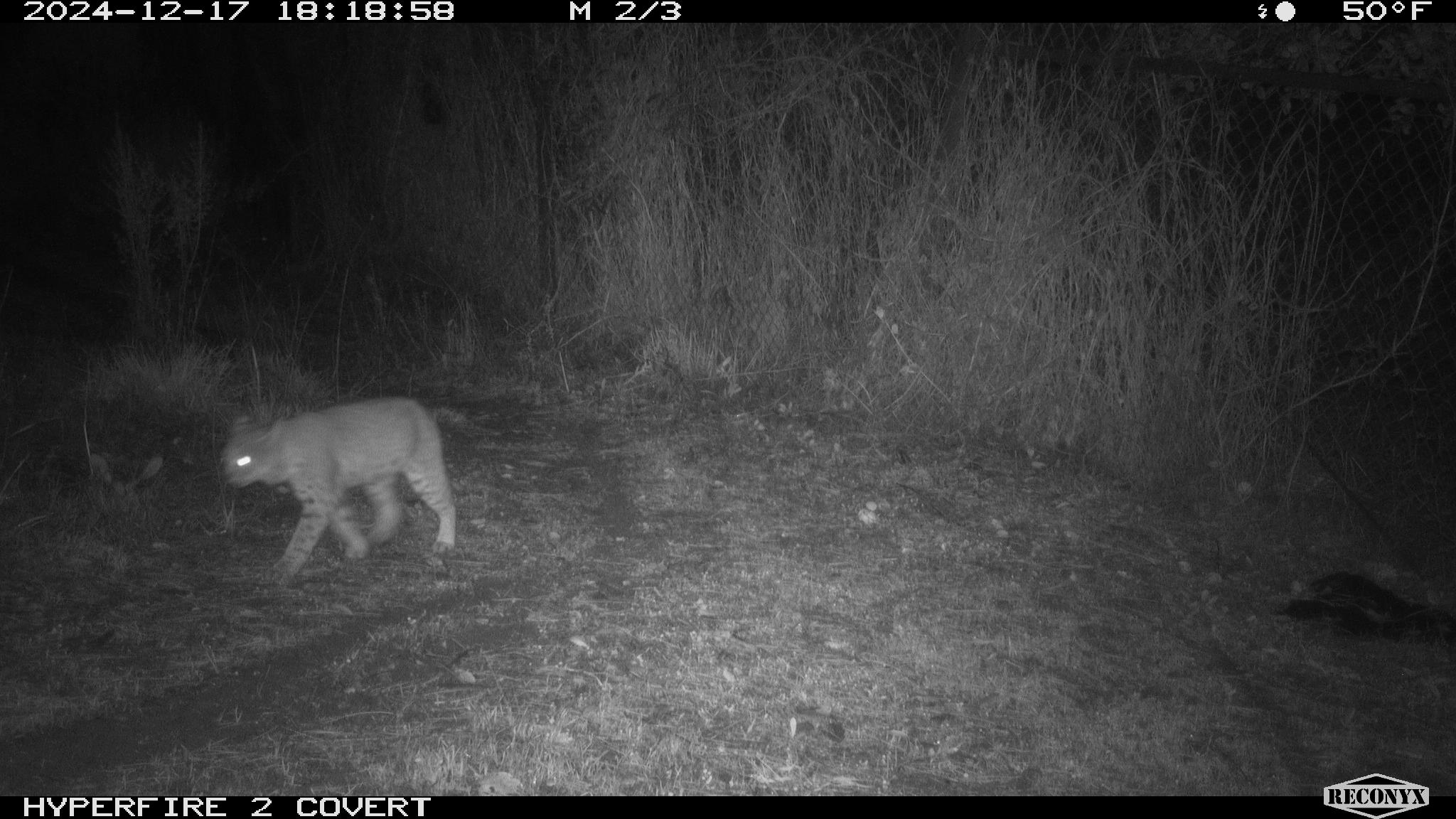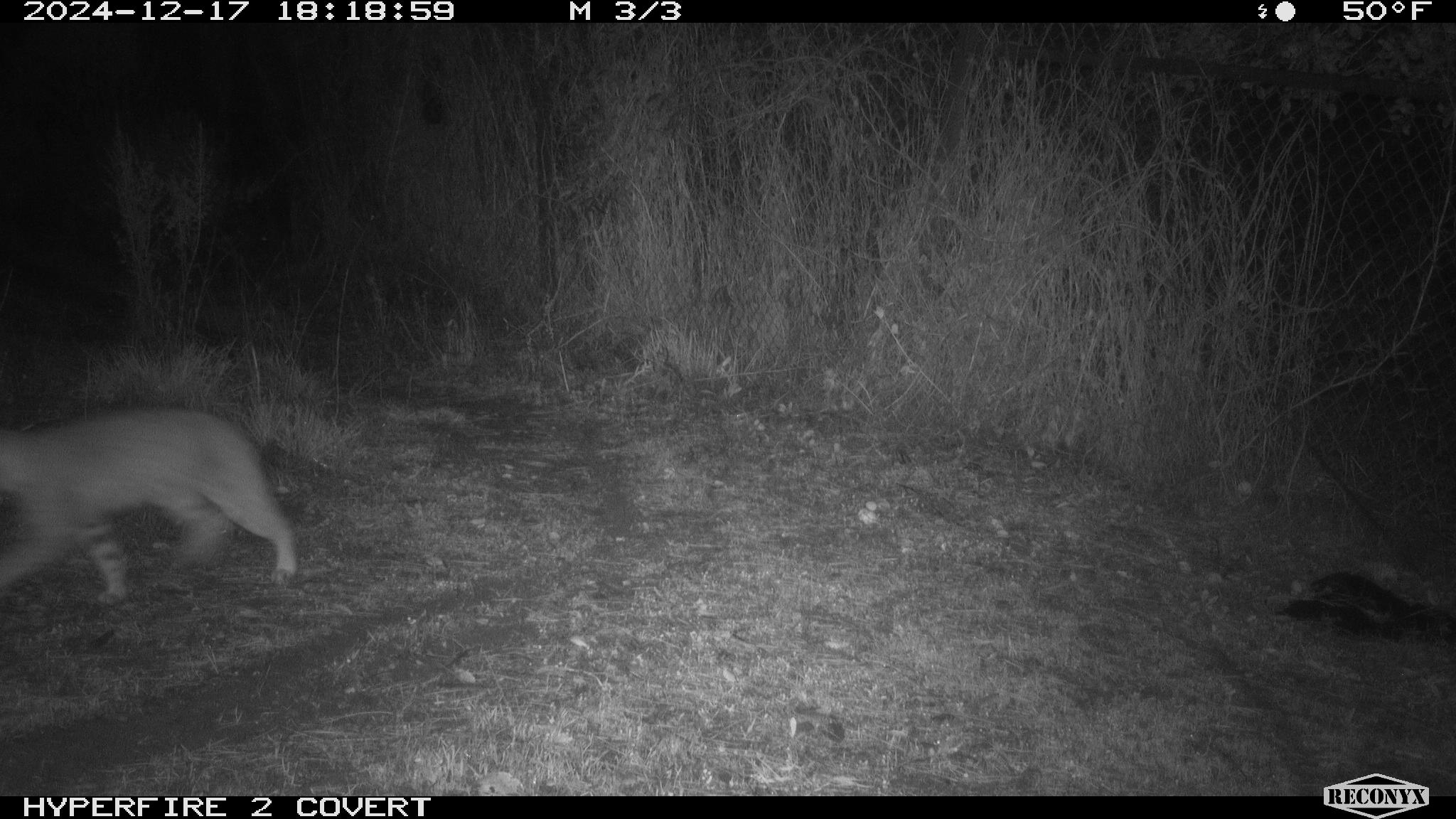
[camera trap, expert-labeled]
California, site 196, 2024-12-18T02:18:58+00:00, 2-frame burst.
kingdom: Animalia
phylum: Chordata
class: Mammalia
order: Carnivora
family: Felidae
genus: Lynx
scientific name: Lynx rufus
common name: bobcat